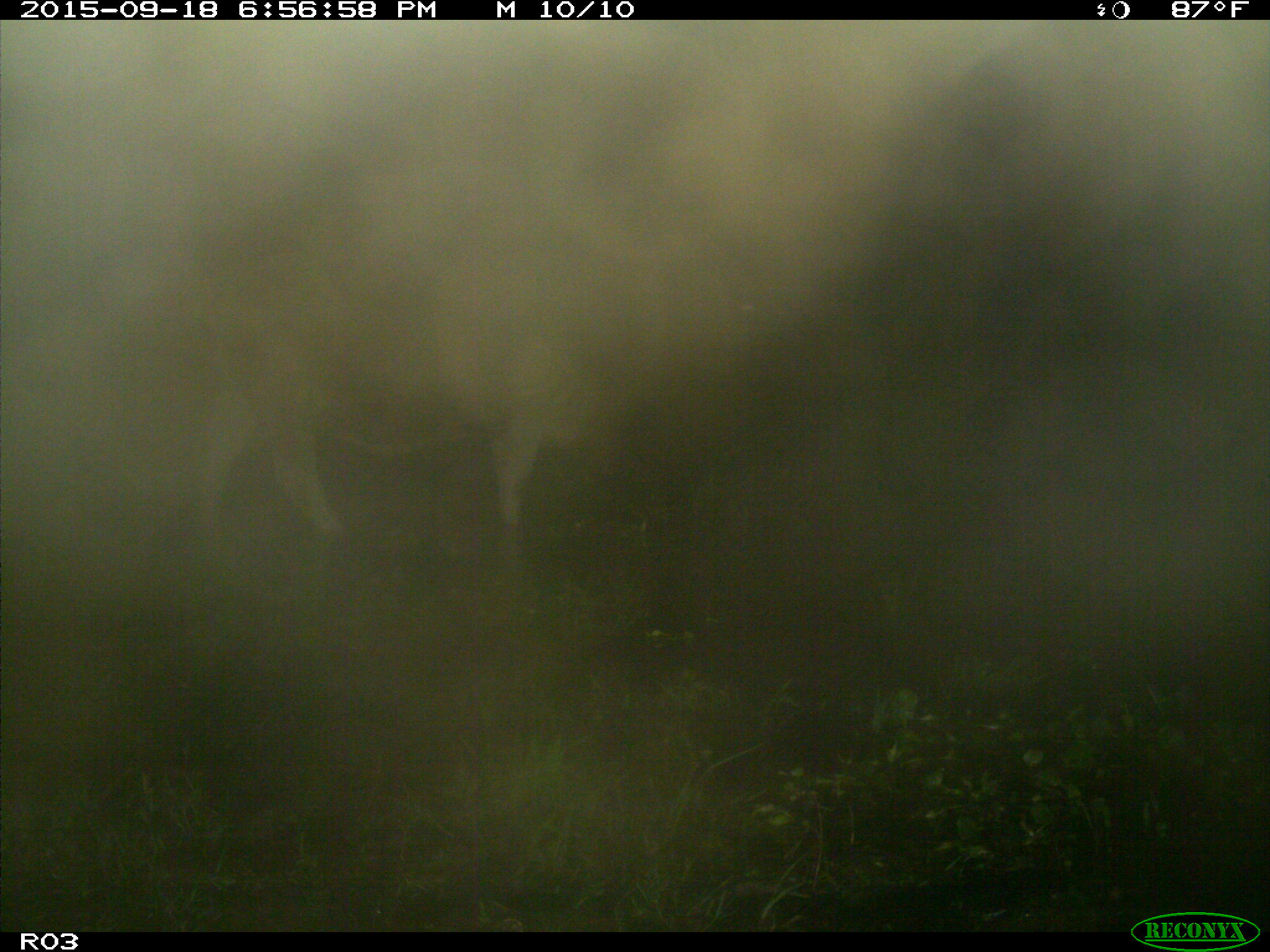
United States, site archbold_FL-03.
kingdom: Animalia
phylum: Chordata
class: Mammalia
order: Artiodactyla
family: Bovidae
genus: Bos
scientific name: Bos taurus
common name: domestic cow